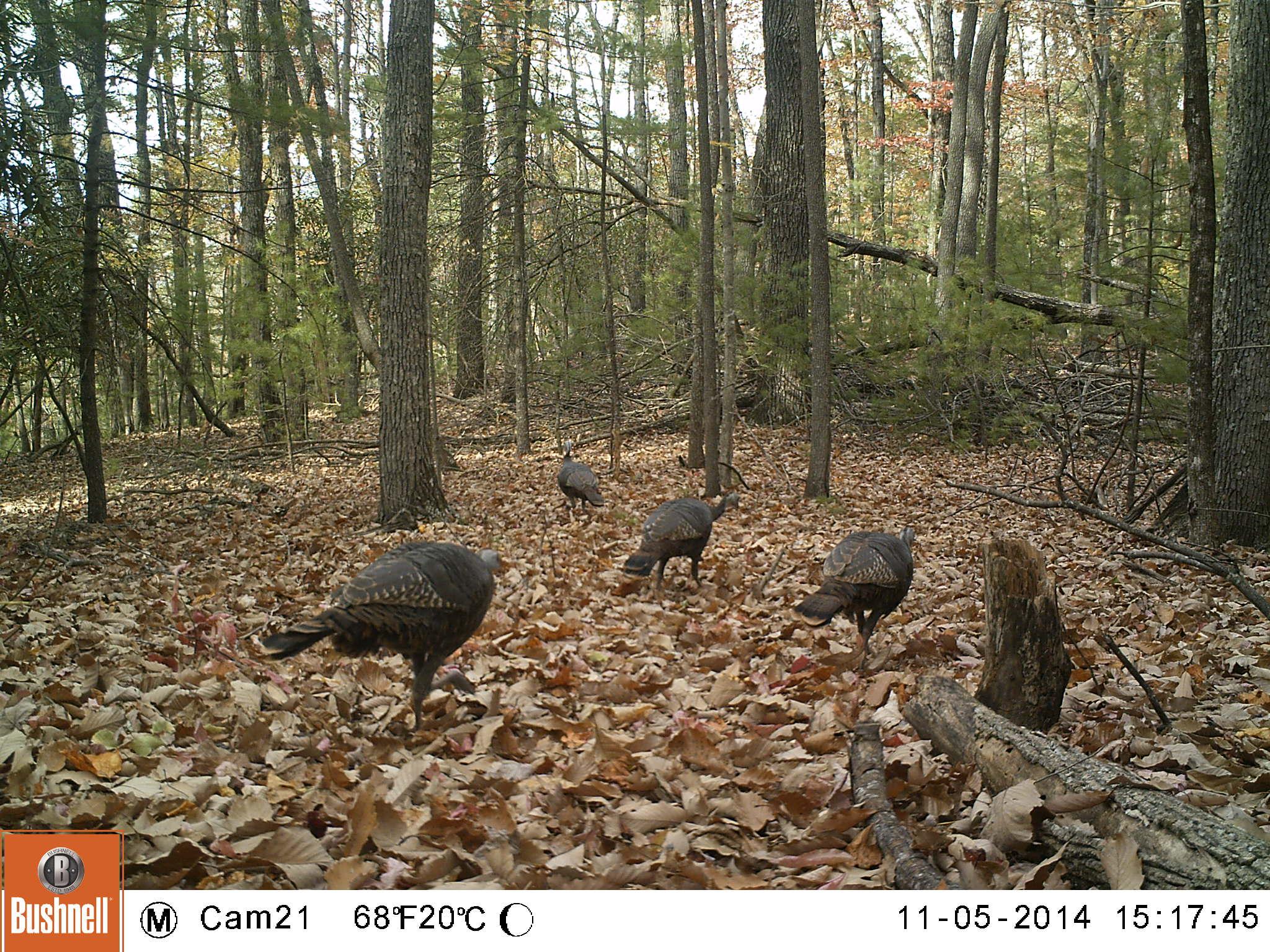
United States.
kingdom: Animalia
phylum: Chordata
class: Aves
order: Galliformes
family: Phasianidae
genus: Meleagris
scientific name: Meleagris gallopavo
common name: wild turkey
Wild Turkey (Meleagris gallopavo).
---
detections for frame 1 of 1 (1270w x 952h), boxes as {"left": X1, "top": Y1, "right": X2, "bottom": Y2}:
Wild Turkey: {"left": 248, "top": 530, "right": 511, "bottom": 714}; {"left": 790, "top": 514, "right": 929, "bottom": 651}; {"left": 618, "top": 484, "right": 750, "bottom": 589}; {"left": 547, "top": 447, "right": 613, "bottom": 522}